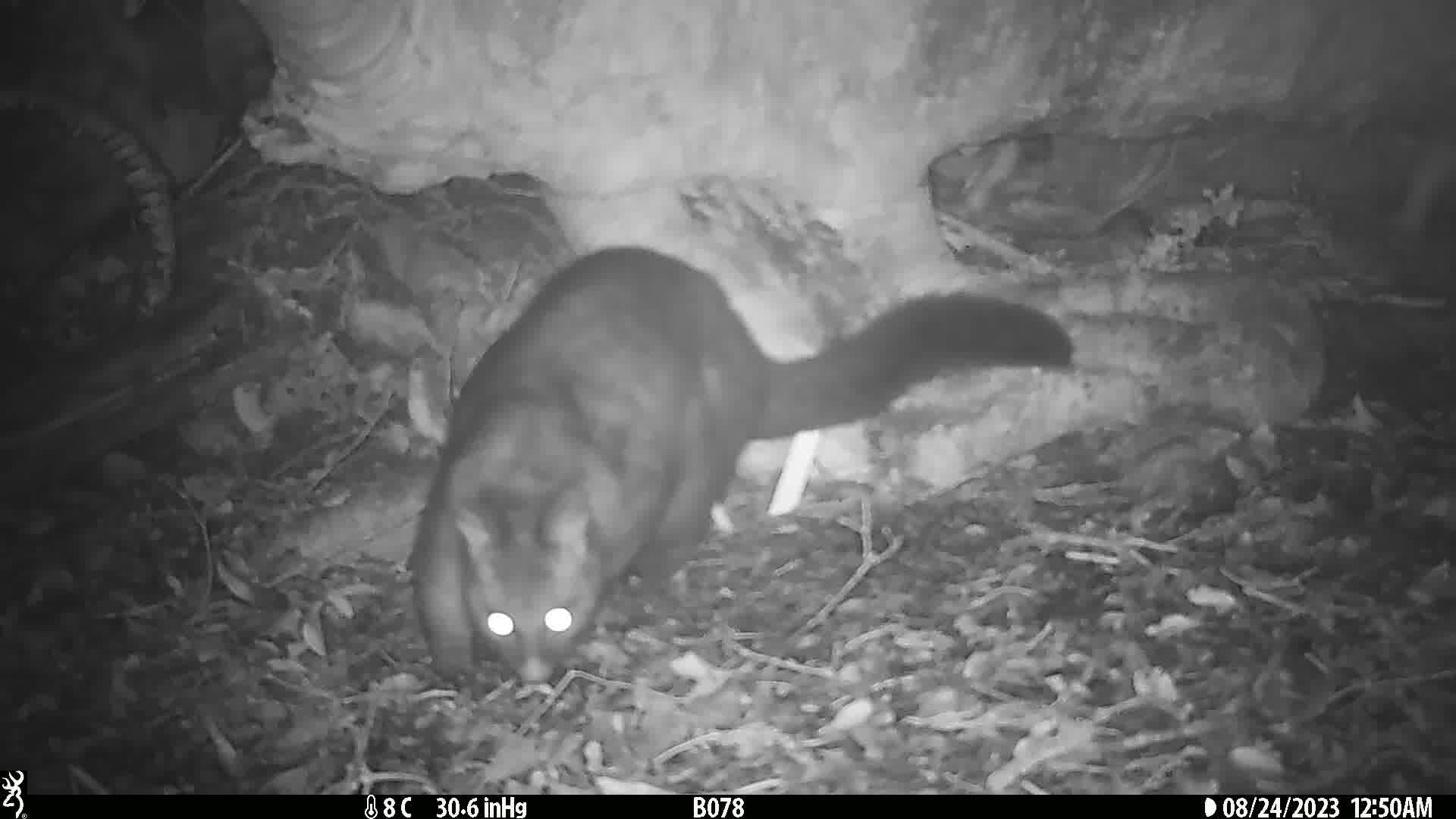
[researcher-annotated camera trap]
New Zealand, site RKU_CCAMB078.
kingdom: Animalia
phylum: Chordata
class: Mammalia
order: Diprotodontia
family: Phalangeridae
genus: Trichosurus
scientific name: Trichosurus vulpecula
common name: common brushtail possum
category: possum